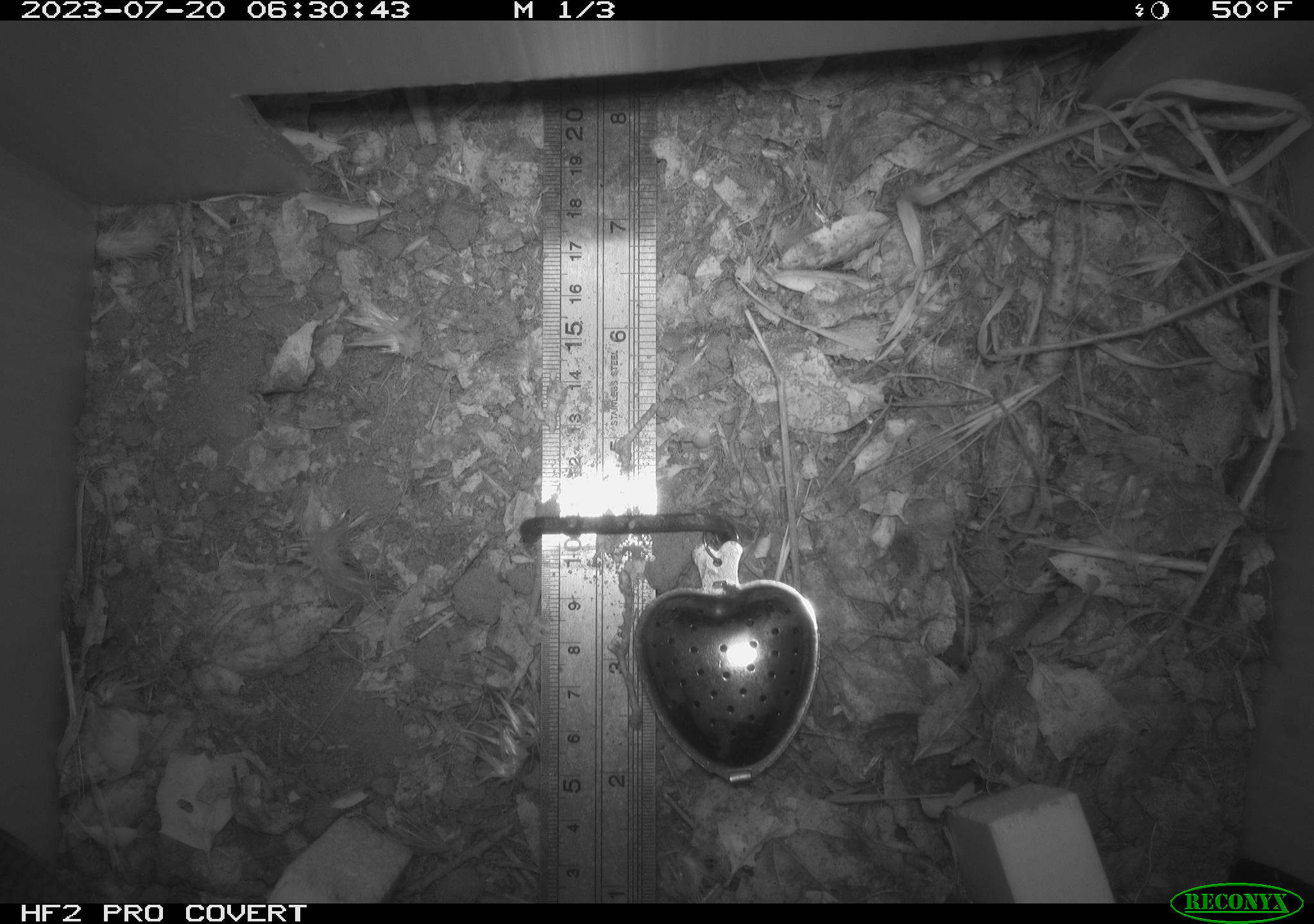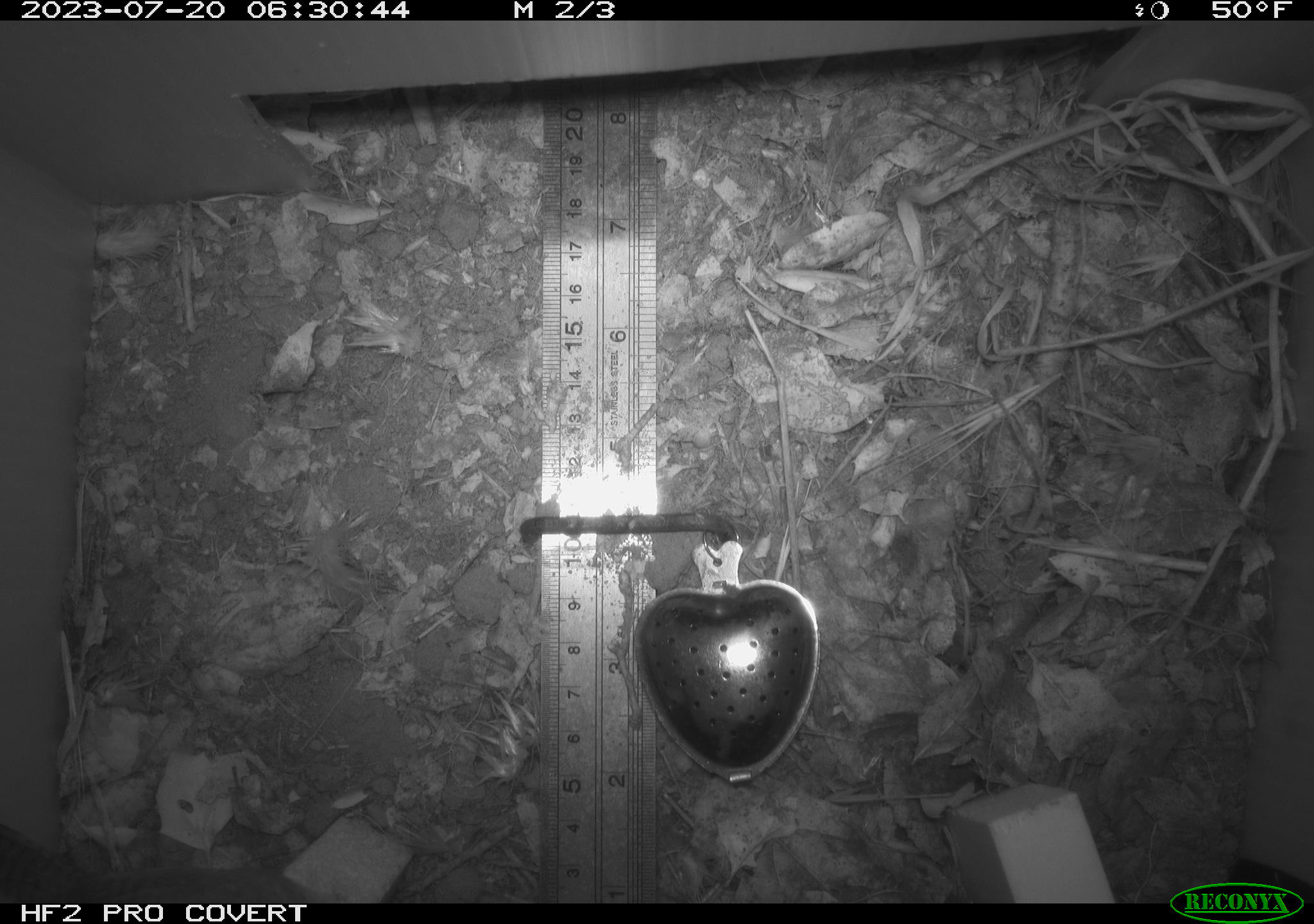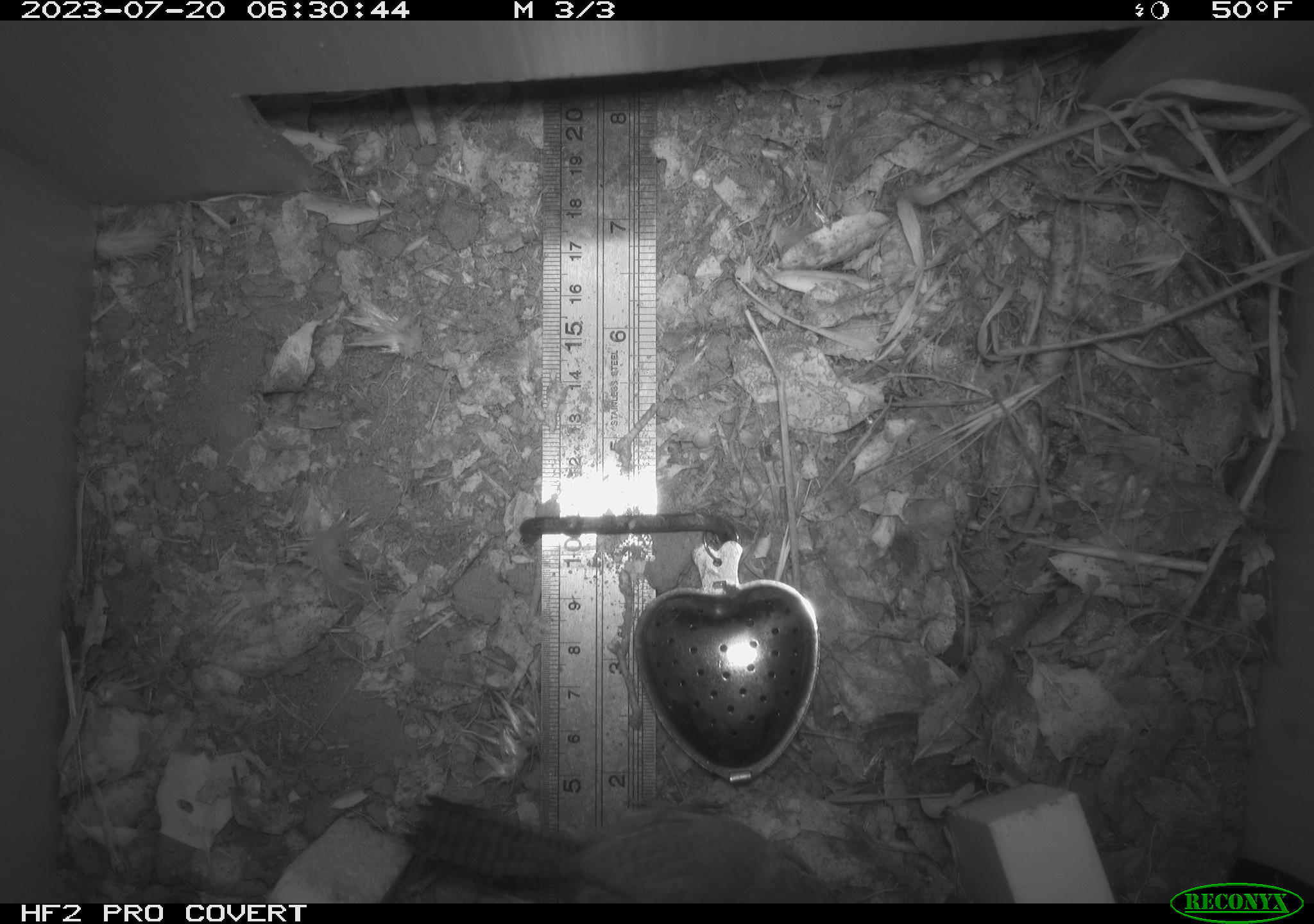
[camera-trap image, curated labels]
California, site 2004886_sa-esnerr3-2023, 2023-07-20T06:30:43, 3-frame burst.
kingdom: Animalia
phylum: Chordata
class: Aves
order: Passeriformes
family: Troglodytidae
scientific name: Troglodytidae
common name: wren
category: troglodytidae family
Troglodytidae family (wren) (Troglodytidae).